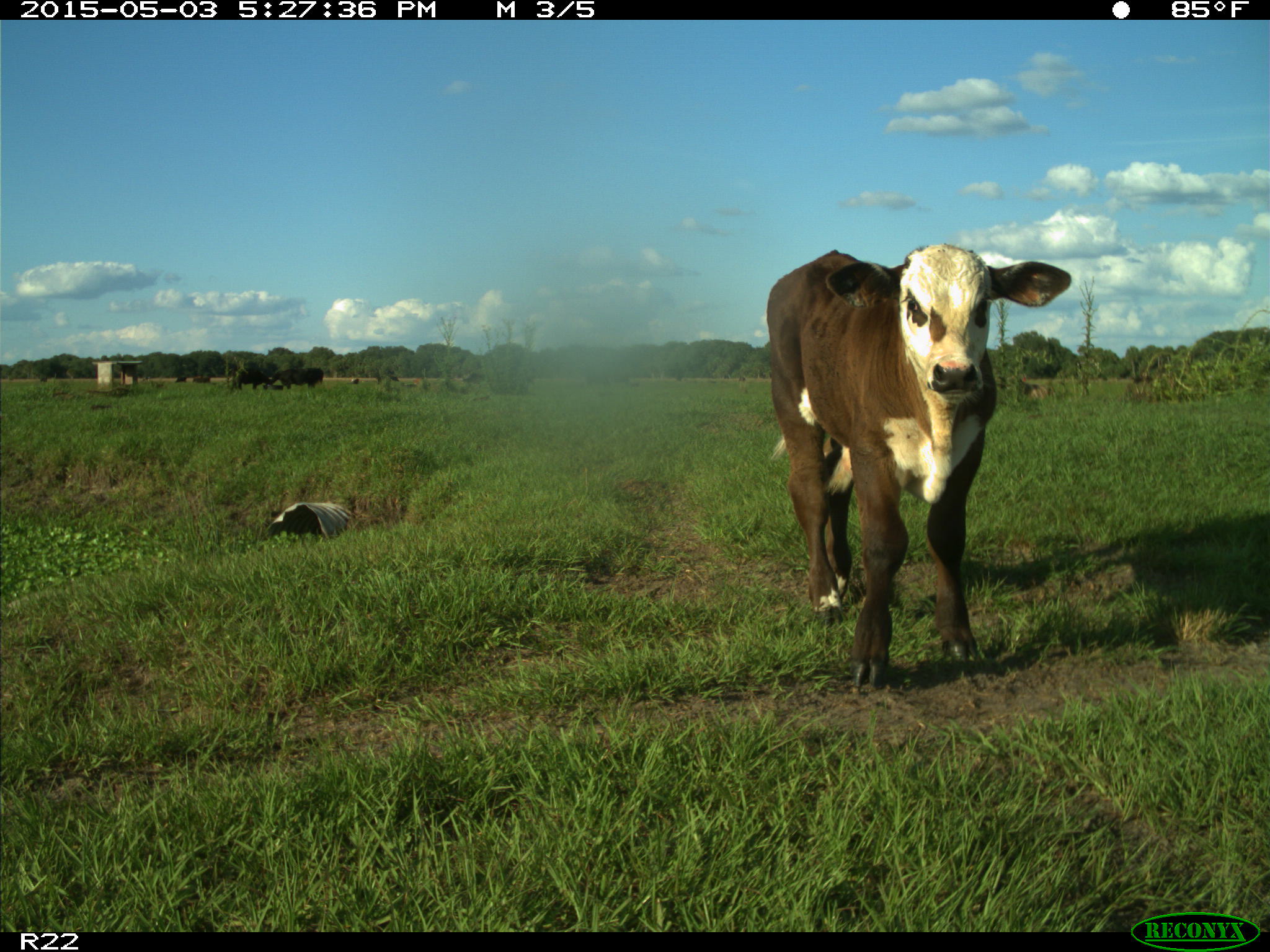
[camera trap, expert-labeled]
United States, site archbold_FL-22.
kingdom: Animalia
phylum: Chordata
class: Mammalia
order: Artiodactyla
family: Bovidae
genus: Bos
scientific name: Bos taurus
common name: domestic cow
Bos taurus (domestic cow).